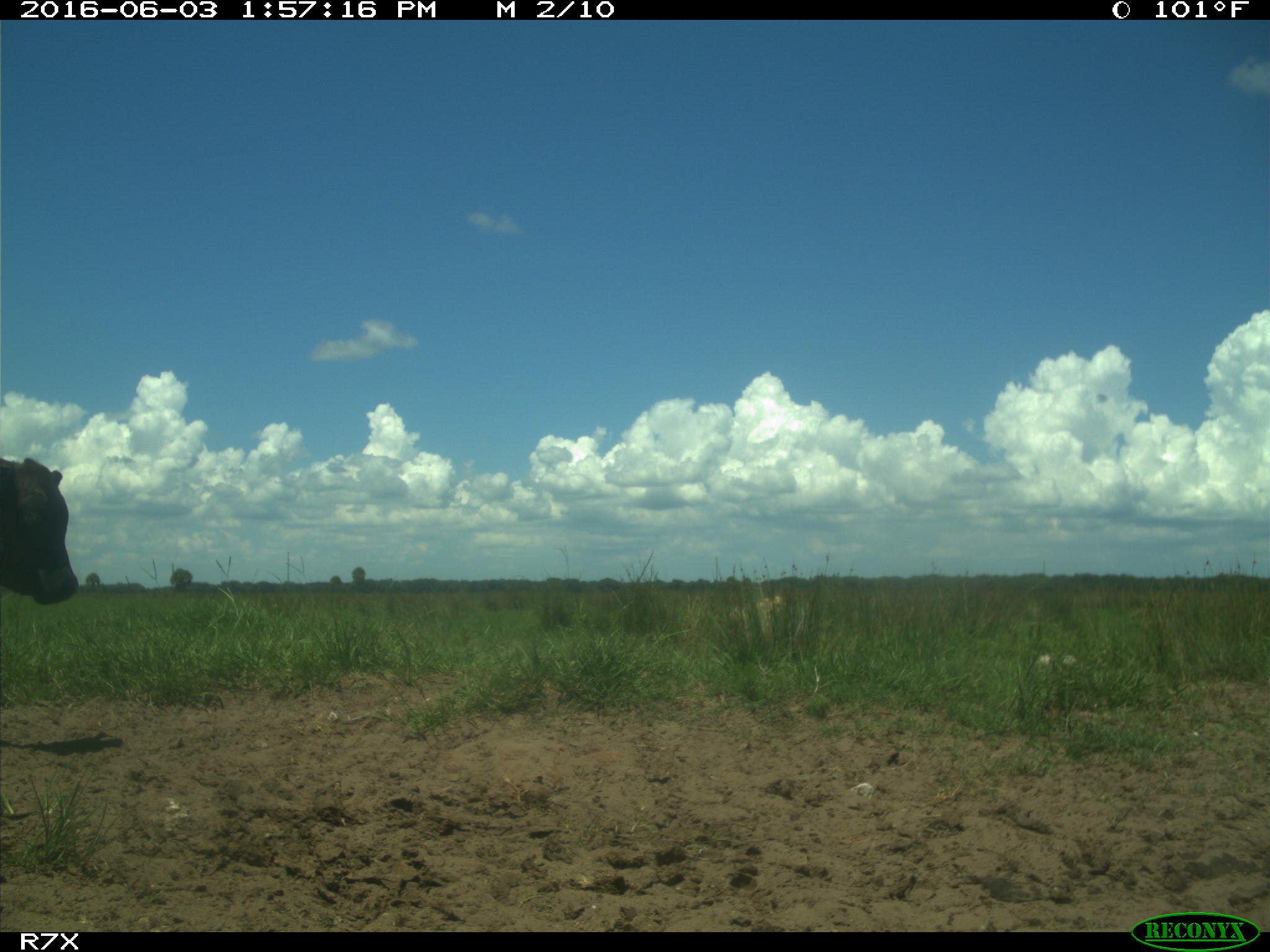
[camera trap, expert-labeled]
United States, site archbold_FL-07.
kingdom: Animalia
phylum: Chordata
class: Mammalia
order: Artiodactyla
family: Bovidae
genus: Bos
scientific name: Bos taurus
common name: domestic cow